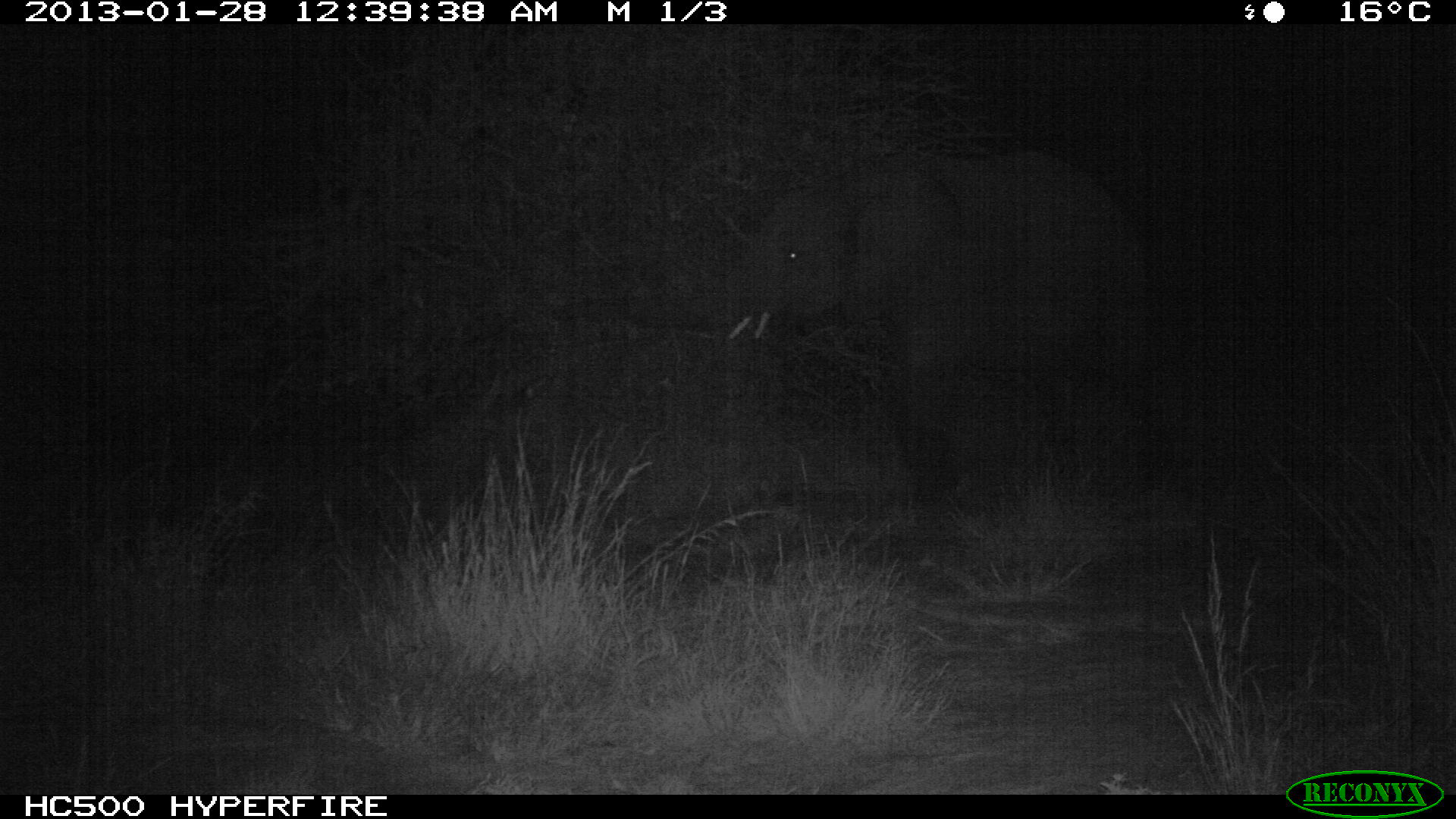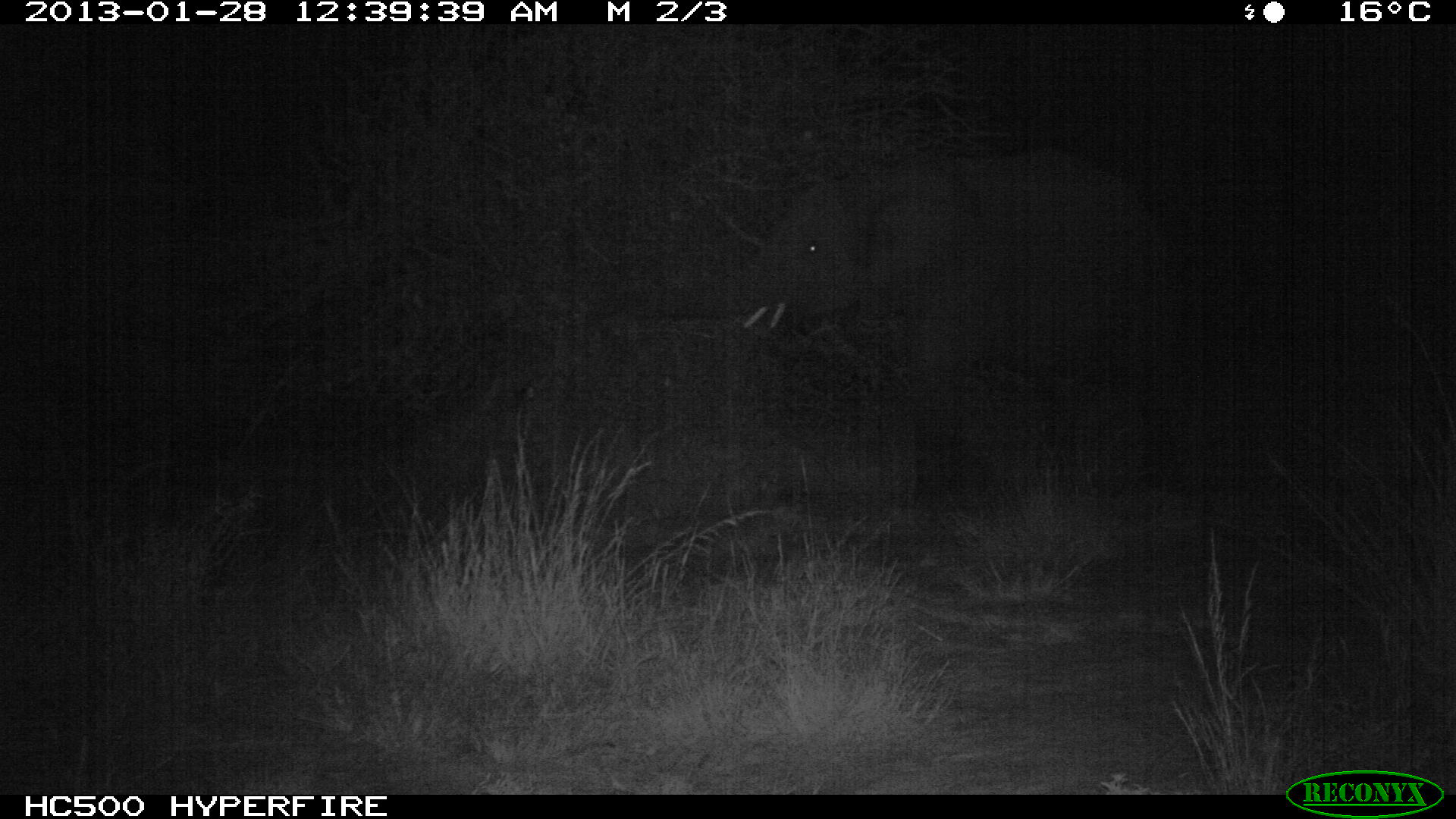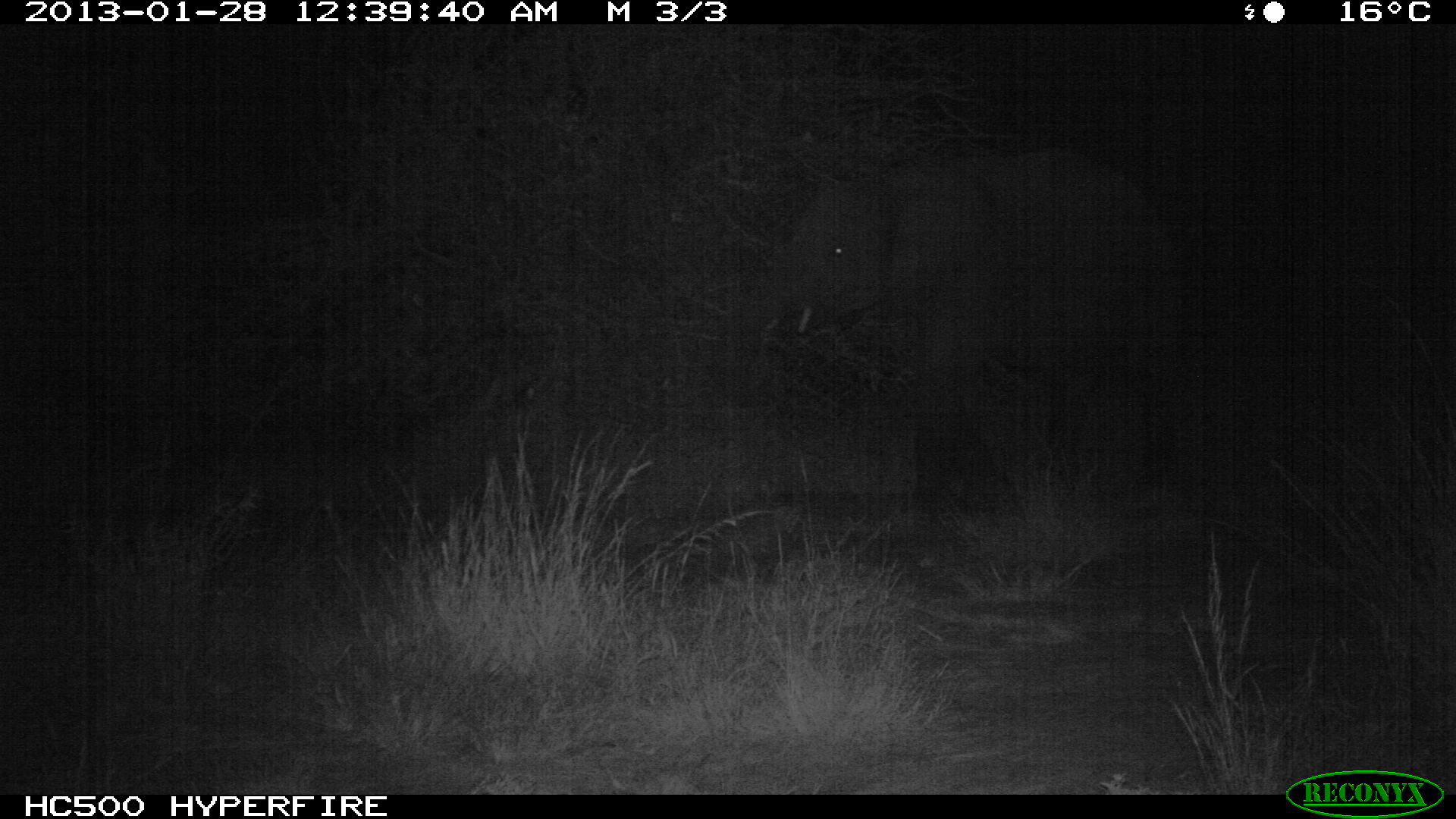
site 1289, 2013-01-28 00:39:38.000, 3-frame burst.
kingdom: Animalia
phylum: Chordata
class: Mammalia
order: Proboscidea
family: Elephantidae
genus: Loxodonta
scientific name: Loxodonta africana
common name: african bush elephant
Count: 1.